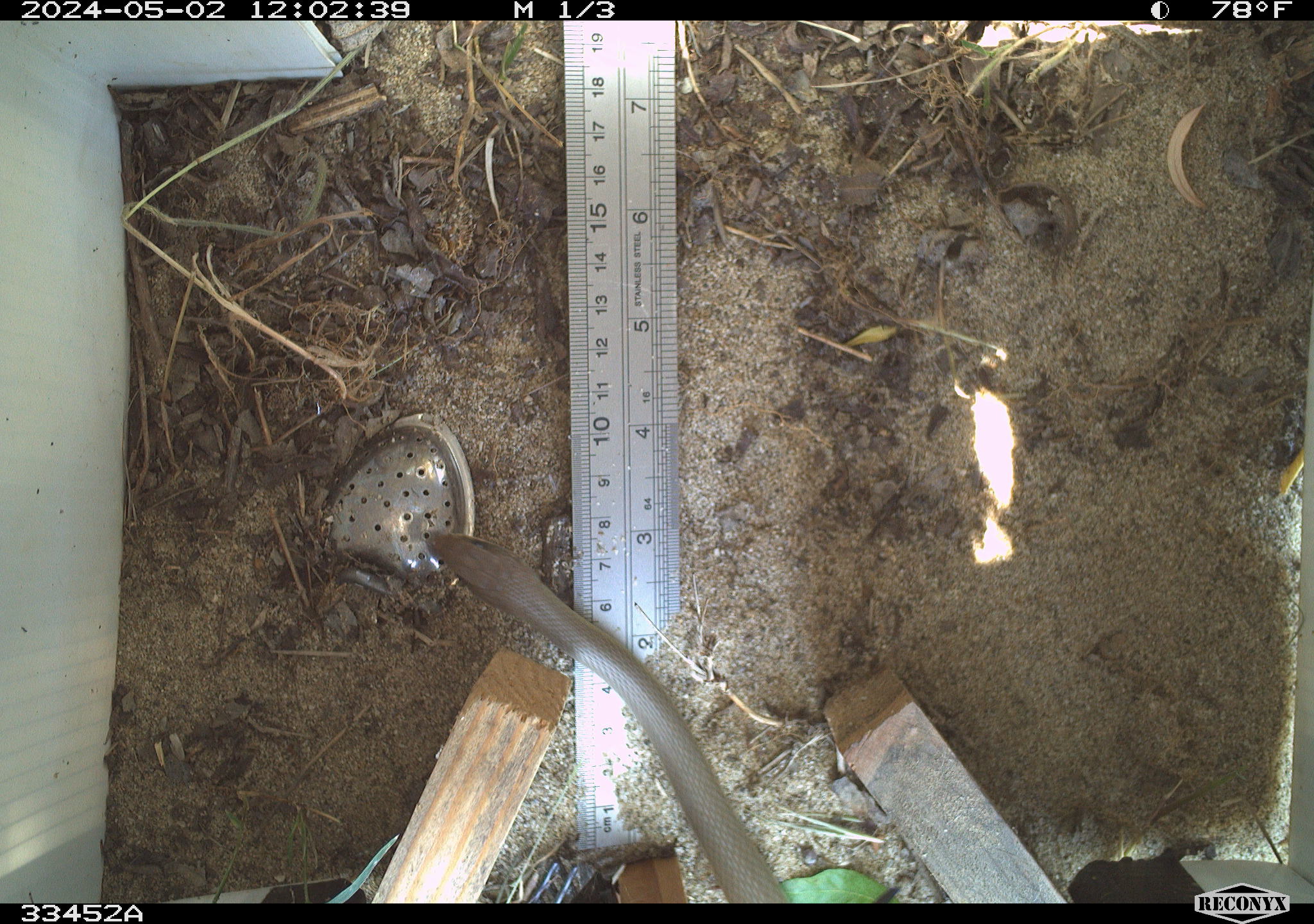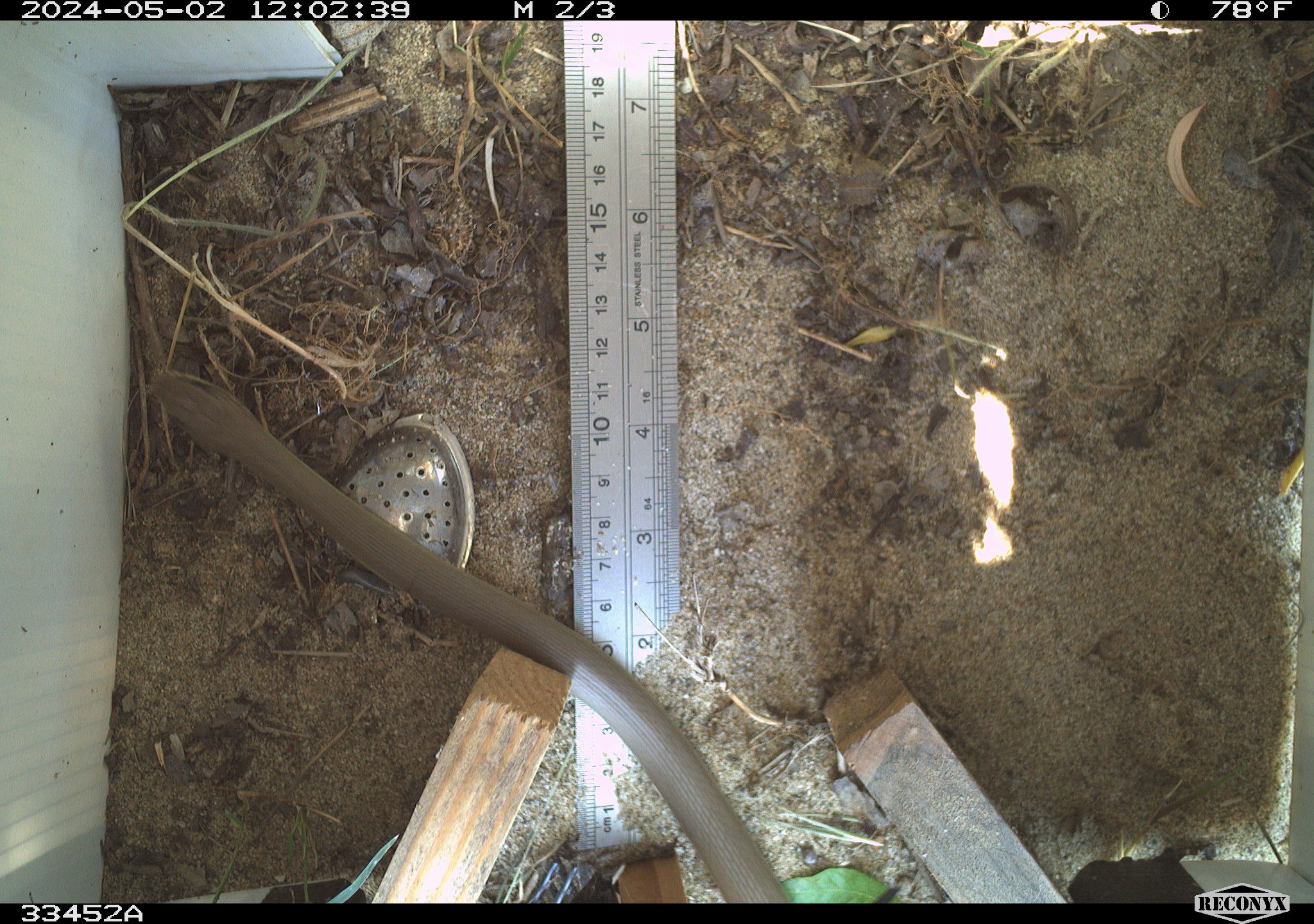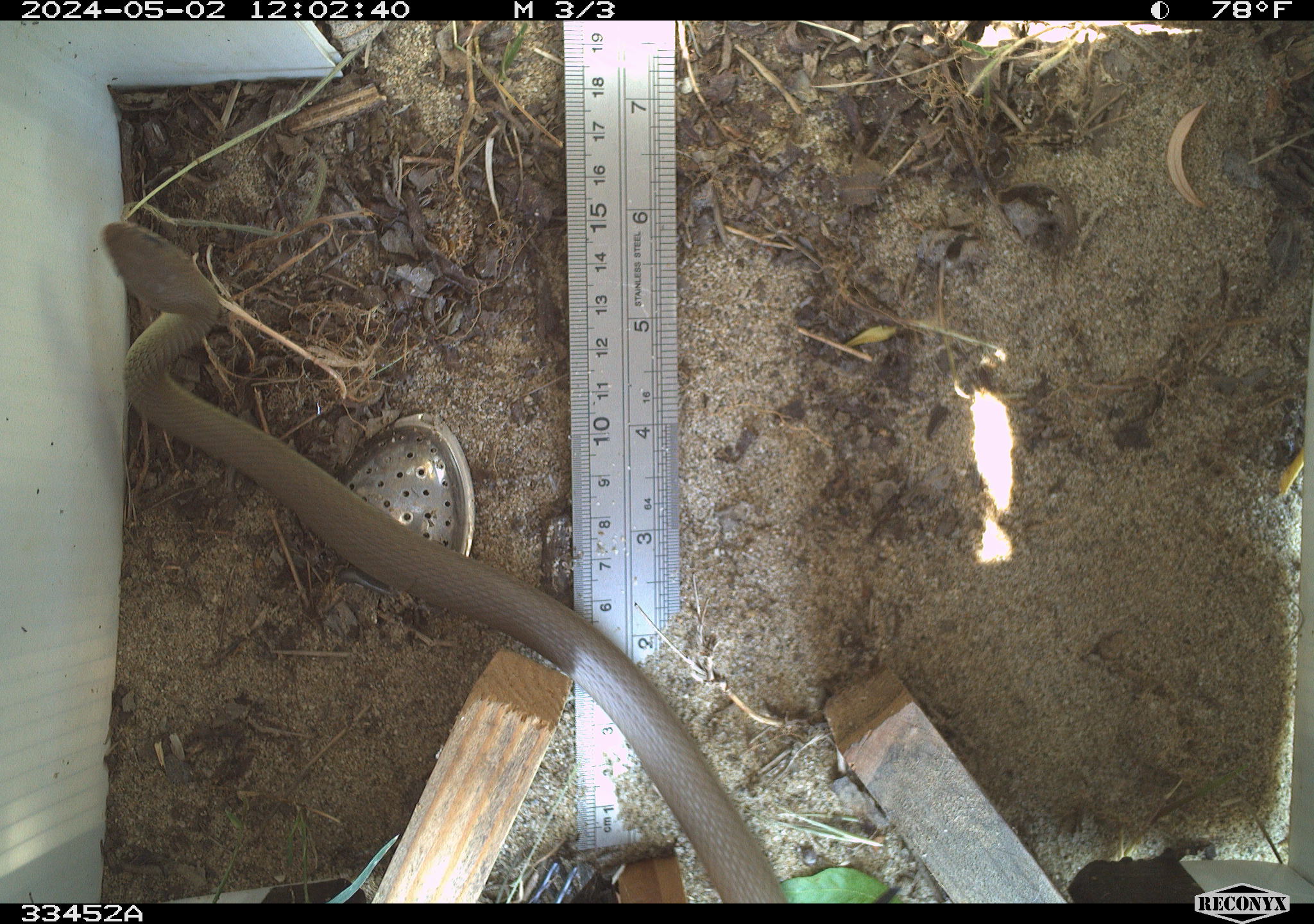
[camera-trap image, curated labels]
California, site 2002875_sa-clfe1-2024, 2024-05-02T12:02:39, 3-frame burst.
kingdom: Animalia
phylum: Chordata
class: Reptilia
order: Squamata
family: Colubridae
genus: Coluber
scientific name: Coluber constrictor mormon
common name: western yellow-bellied racer